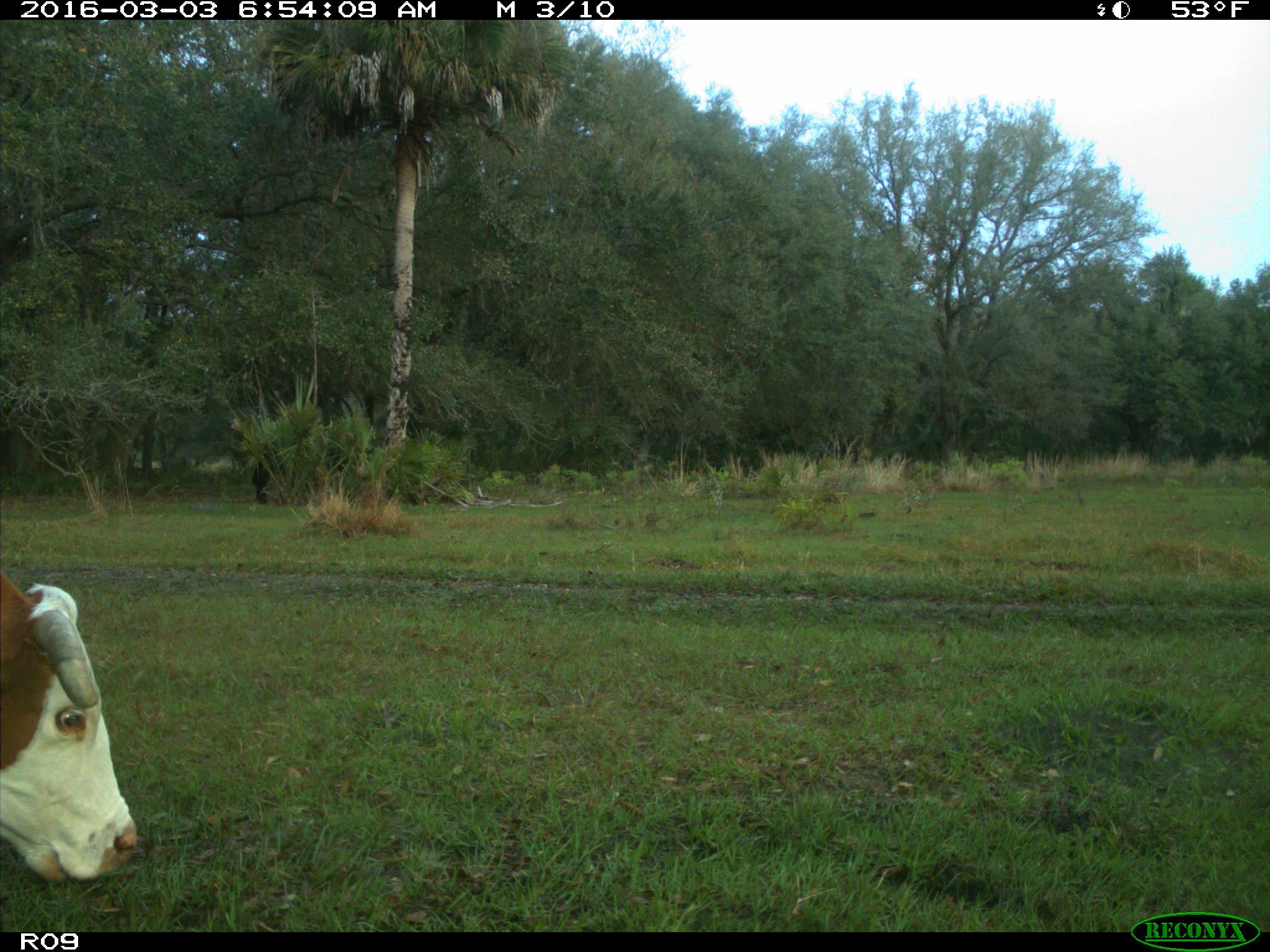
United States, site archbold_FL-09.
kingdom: Animalia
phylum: Chordata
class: Mammalia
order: Artiodactyla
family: Bovidae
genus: Bos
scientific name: Bos taurus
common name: domestic cow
Bos taurus (domestic cow).